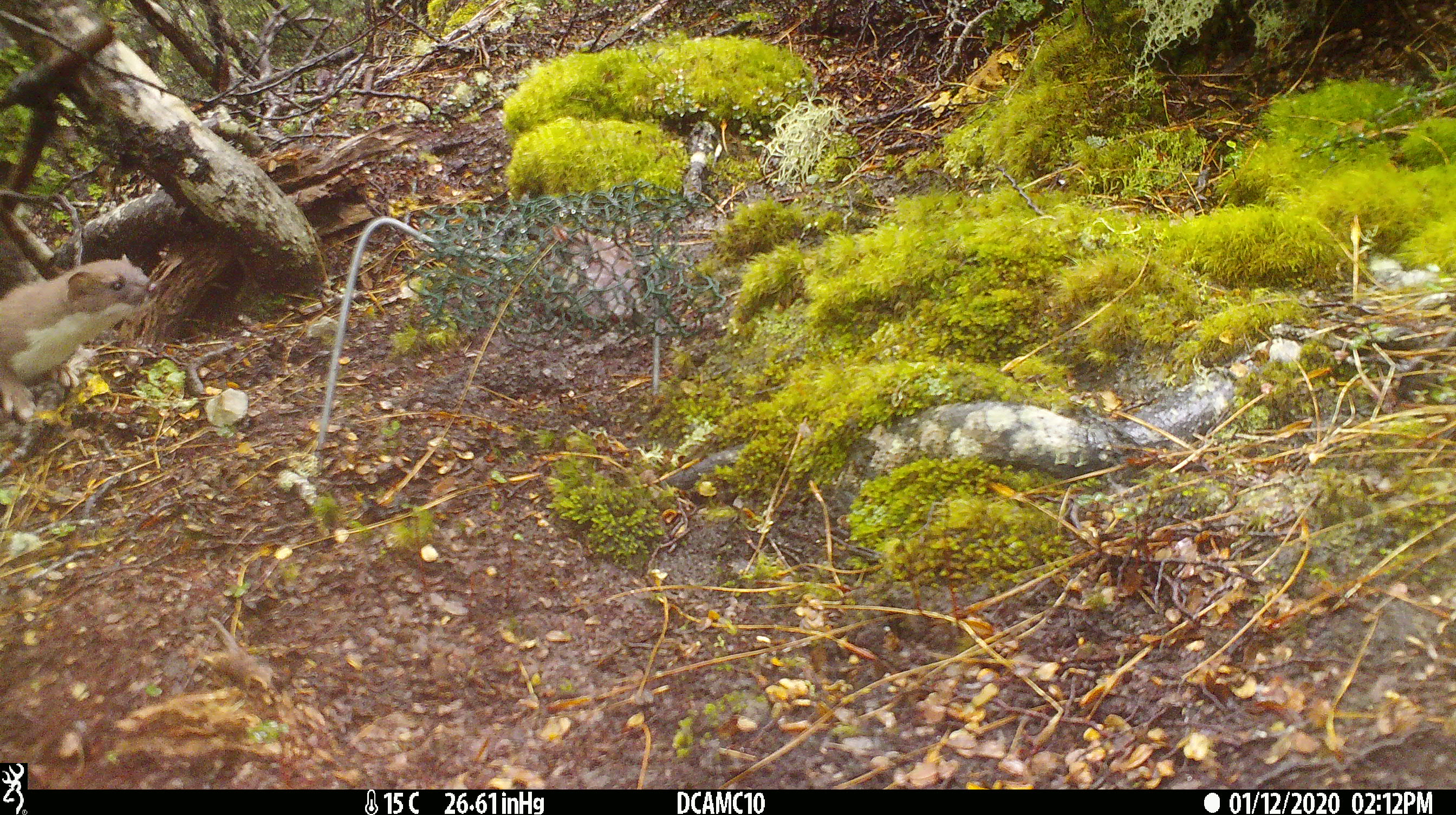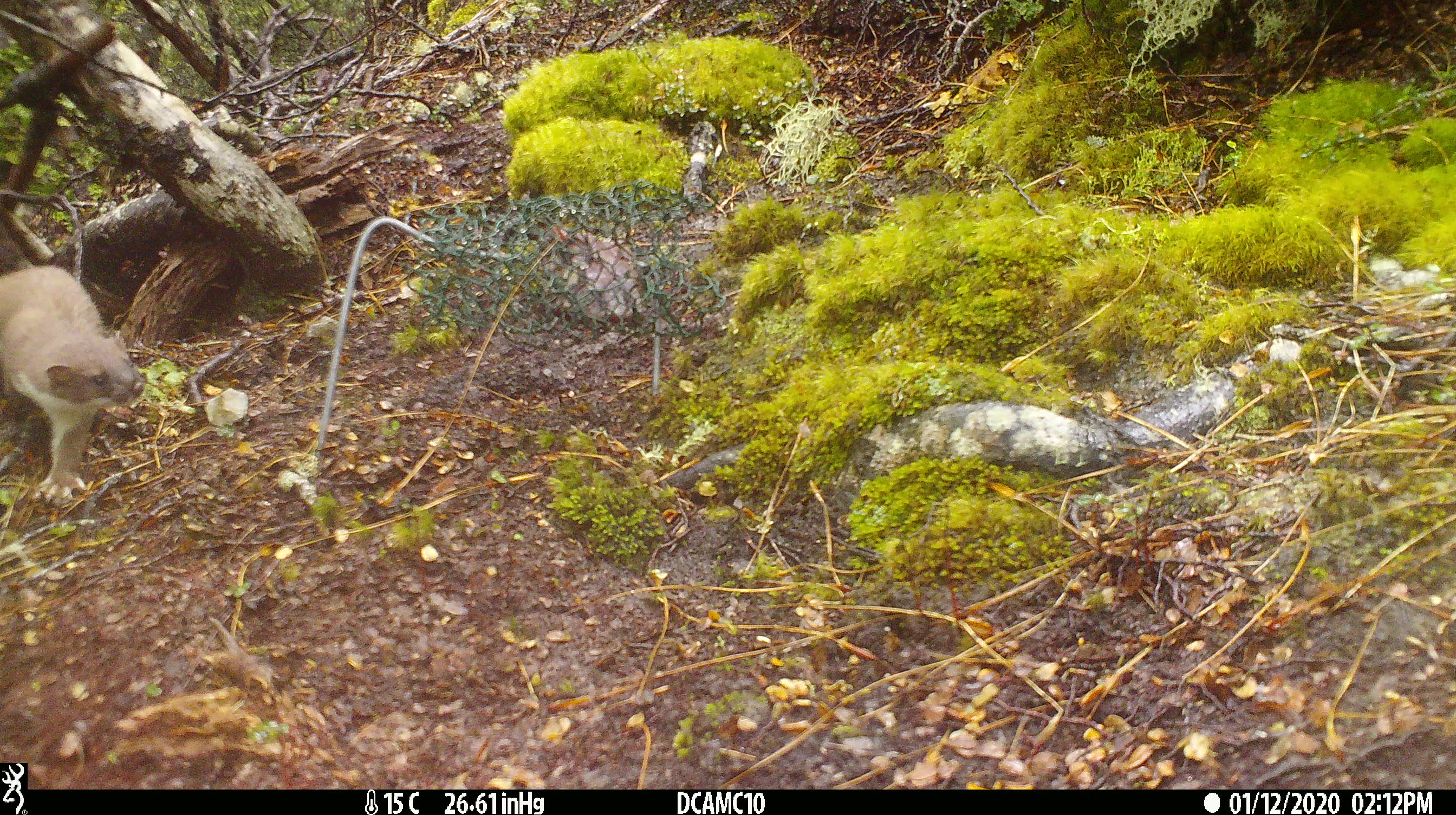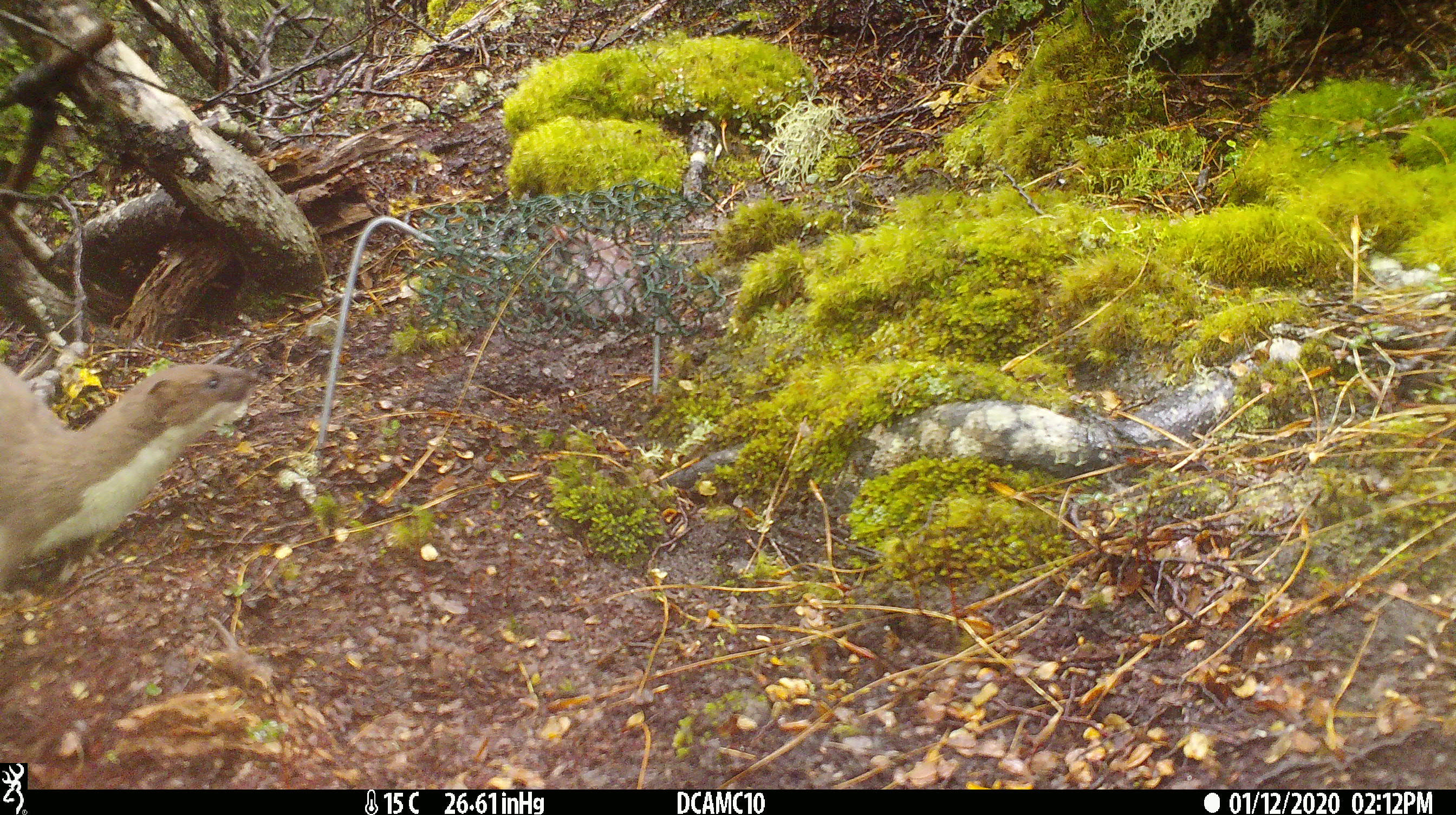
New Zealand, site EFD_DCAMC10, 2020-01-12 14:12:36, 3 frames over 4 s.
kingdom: Animalia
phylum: Chordata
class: Mammalia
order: Carnivora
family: Mustelidae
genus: Mustela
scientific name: Mustela erminea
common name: stoat